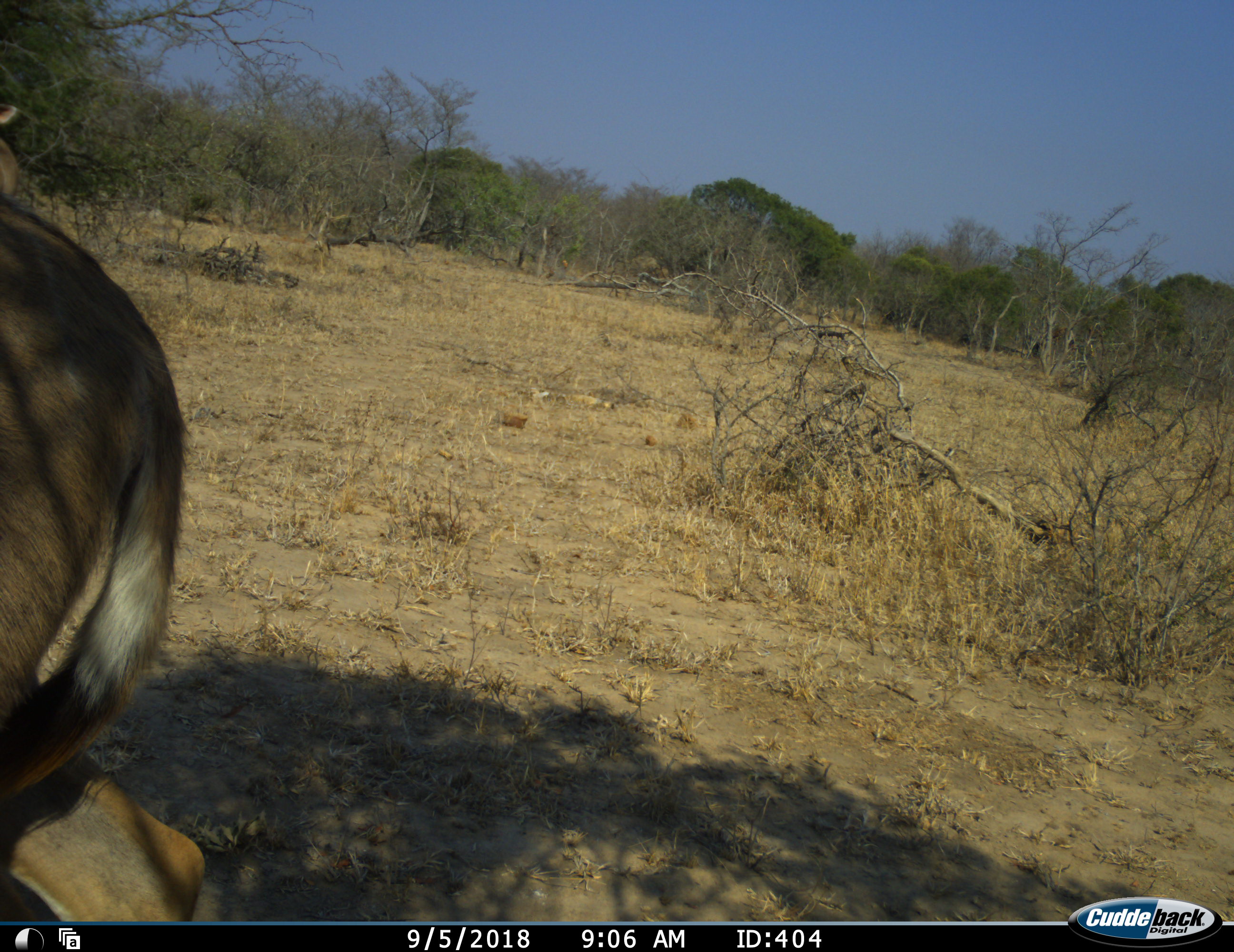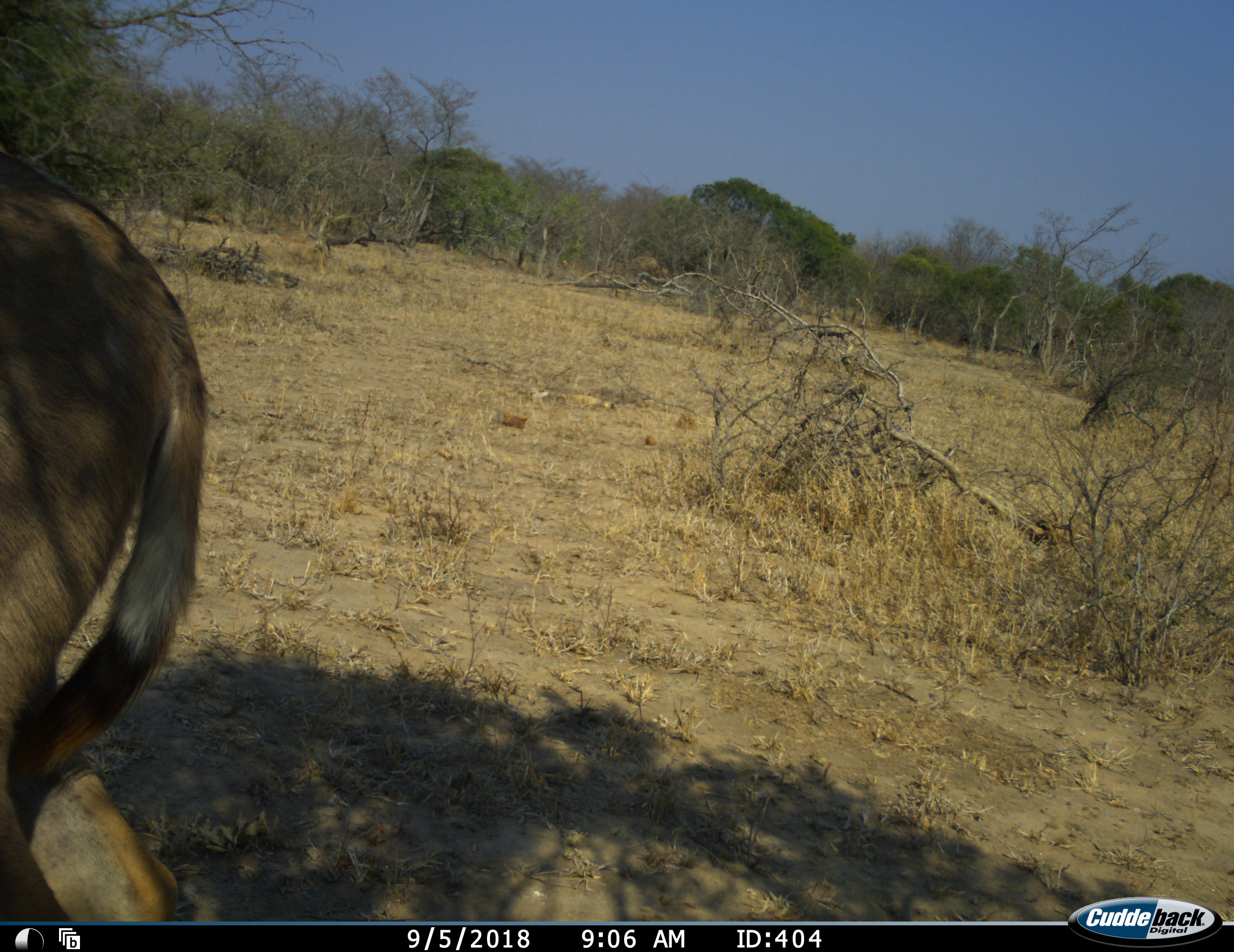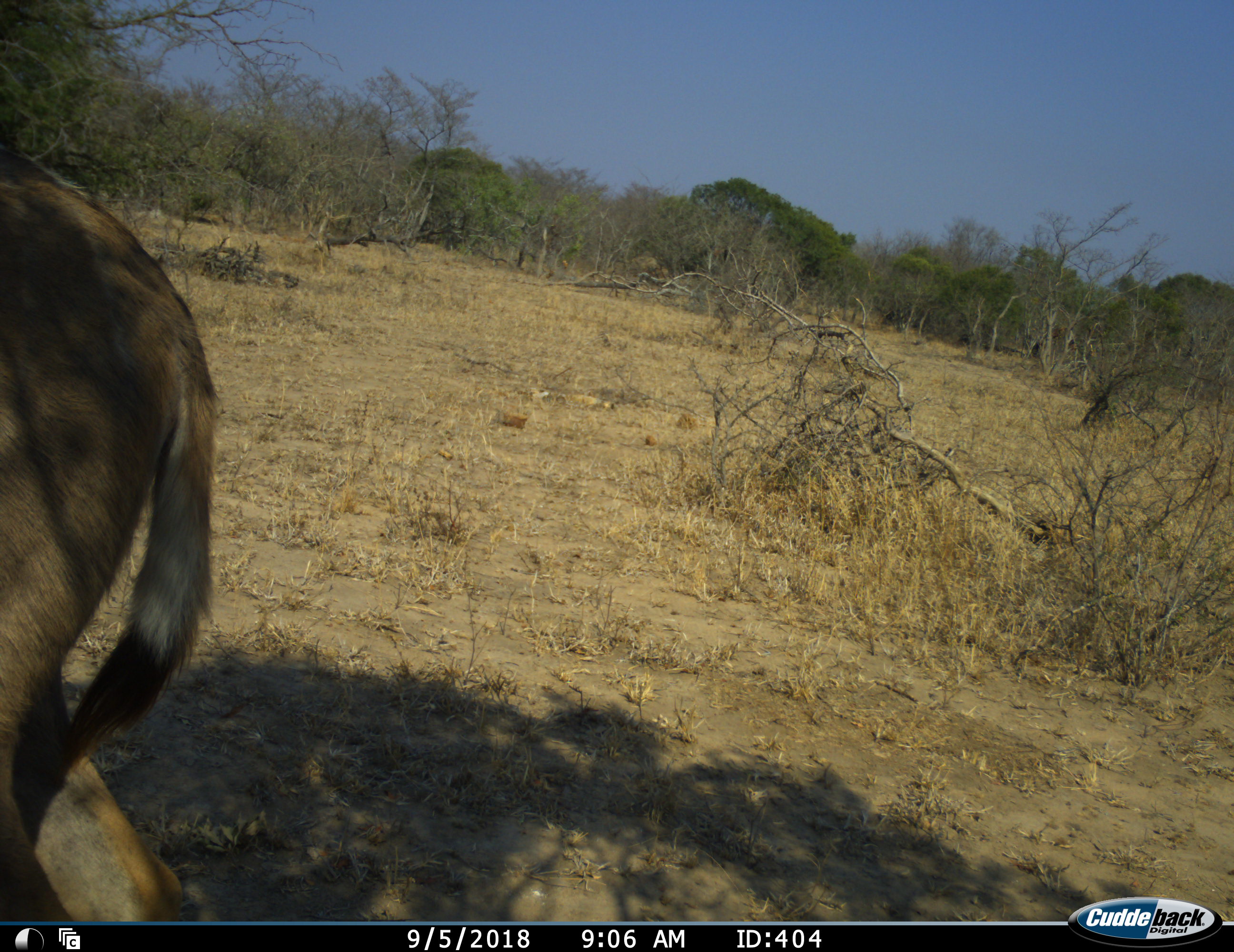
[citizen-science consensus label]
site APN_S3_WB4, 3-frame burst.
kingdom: Animalia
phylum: Chordata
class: Mammalia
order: Artiodactyla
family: Bovidae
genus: Tragelaphus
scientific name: Tragelaphus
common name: kudu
Kudu (Tragelaphus), count 1. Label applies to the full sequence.